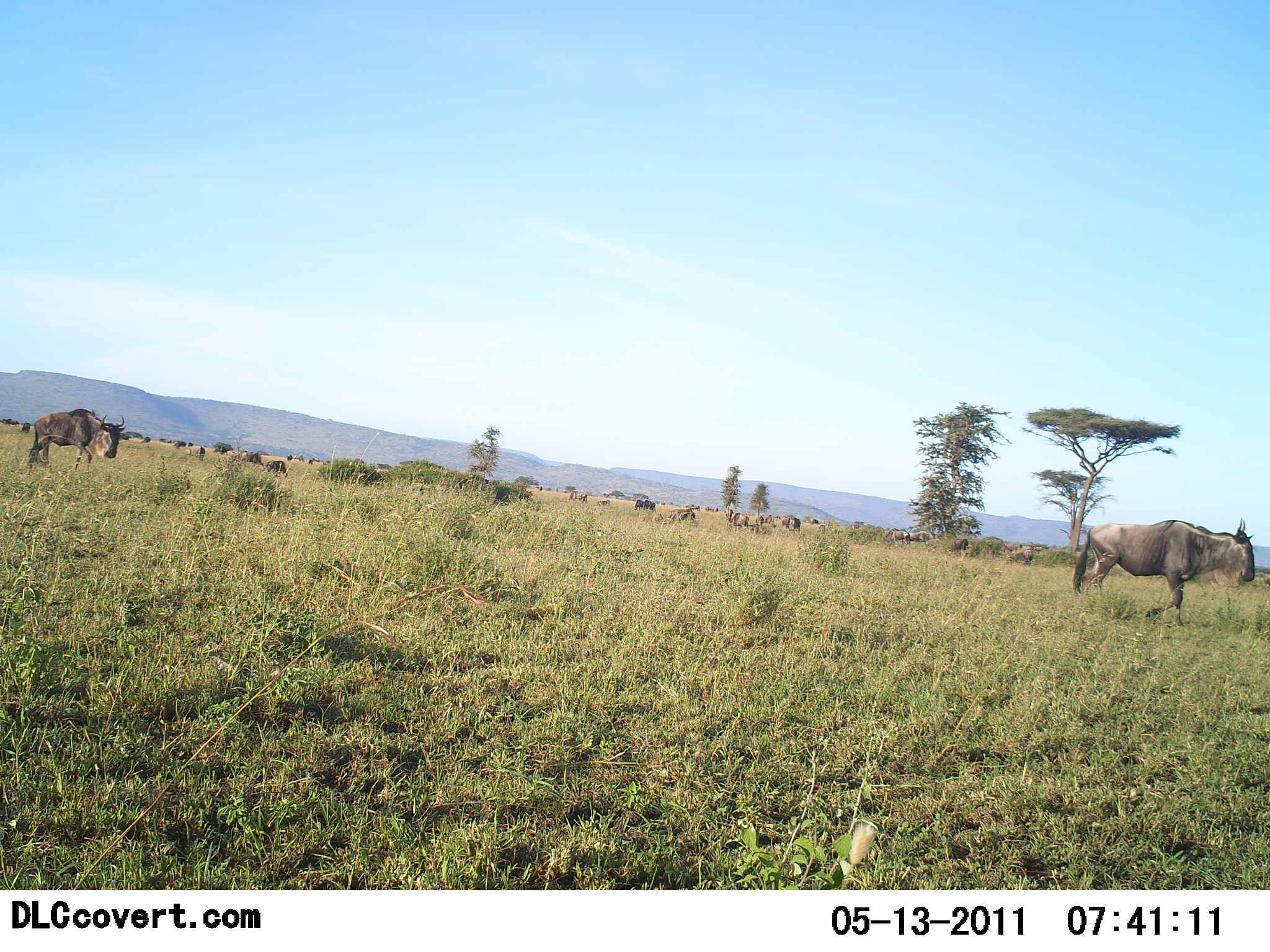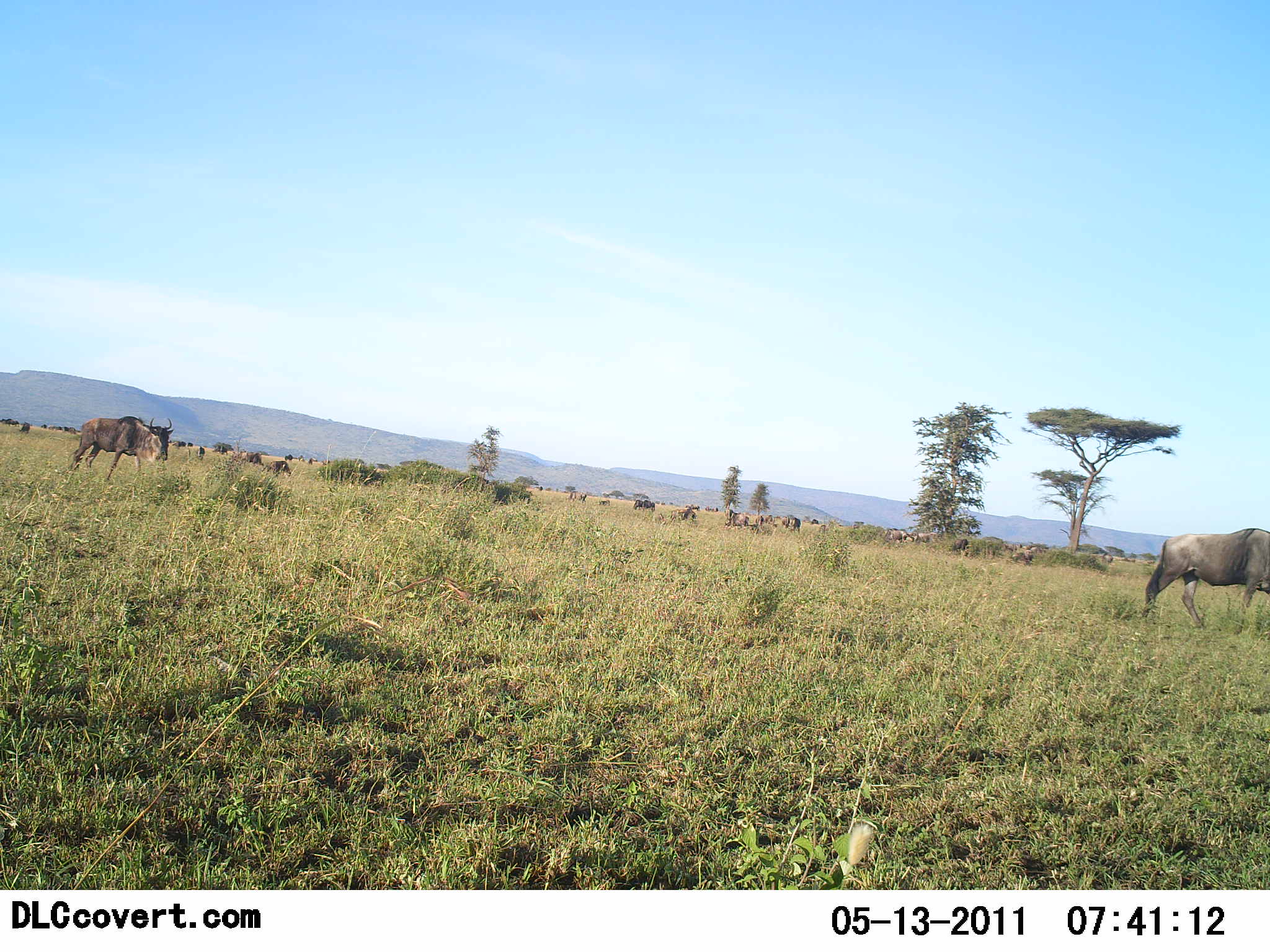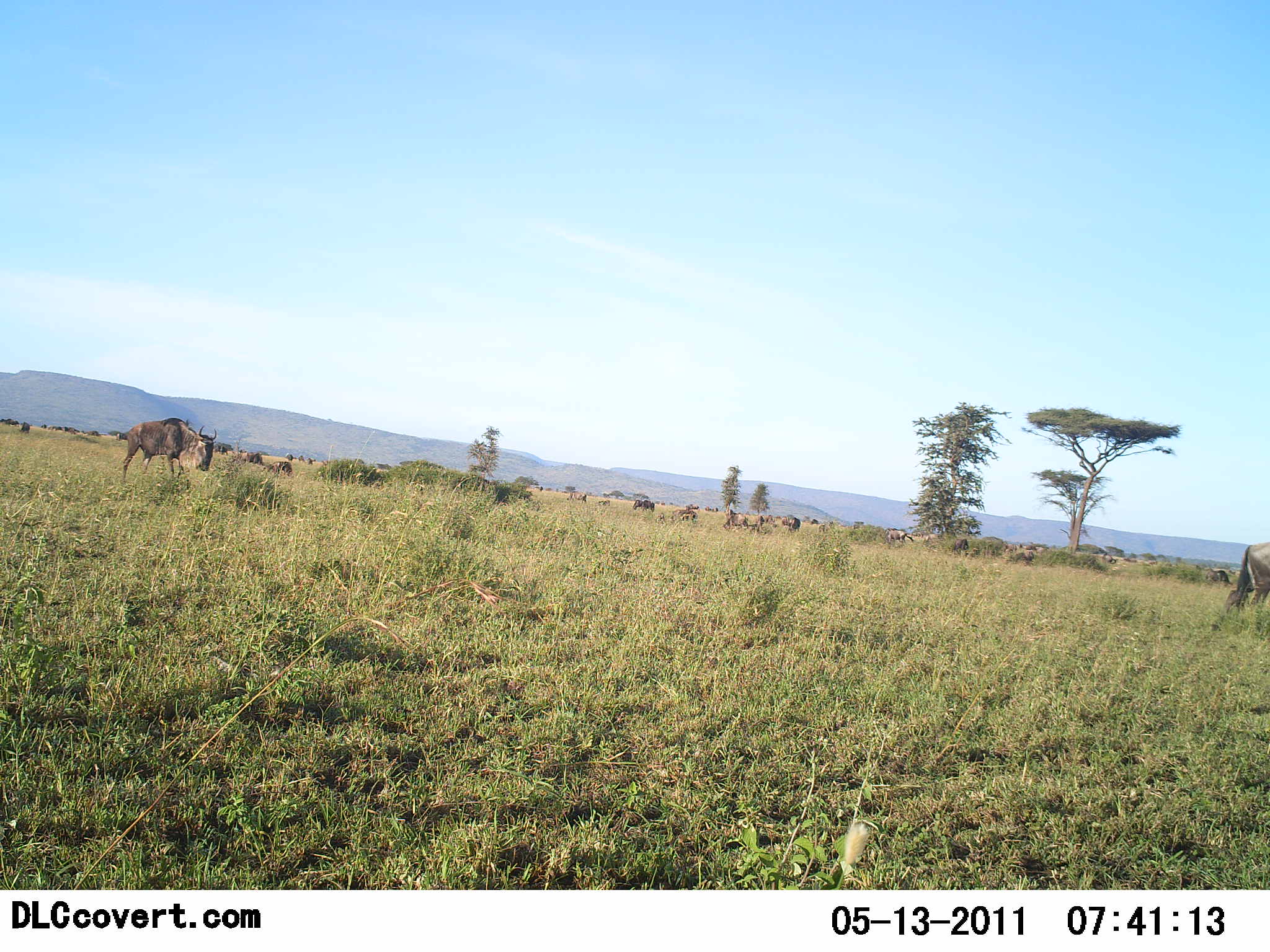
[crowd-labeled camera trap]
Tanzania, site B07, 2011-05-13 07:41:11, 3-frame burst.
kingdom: Animalia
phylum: Chordata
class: Mammalia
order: Artiodactyla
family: Bovidae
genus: Connochaetes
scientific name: Connochaetes taurinus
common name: blue wildebeest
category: wildebeest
Wildebeest (blue wildebeest) (Connochaetes taurinus), count 11-50. Behavior (volunteer vote fractions): standing 58%, resting 0%, moving 83%, interacting 0%. Young present (vote fraction): 0%. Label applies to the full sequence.